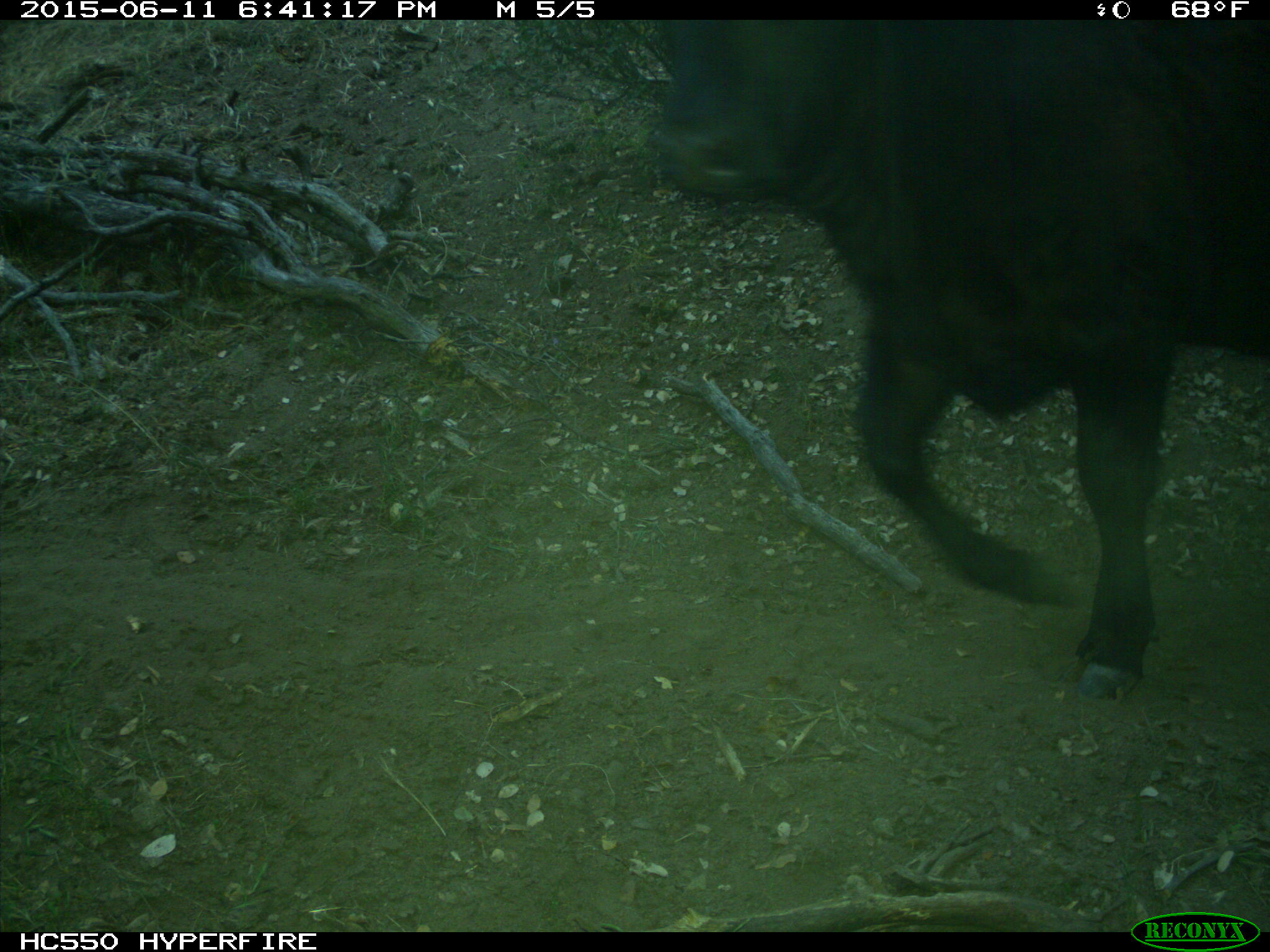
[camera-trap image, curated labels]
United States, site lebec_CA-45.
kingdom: Animalia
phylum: Chordata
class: Mammalia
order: Artiodactyla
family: Bovidae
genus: Bos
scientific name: Bos taurus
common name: domestic cow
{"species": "Bos taurus (domestic cow)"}